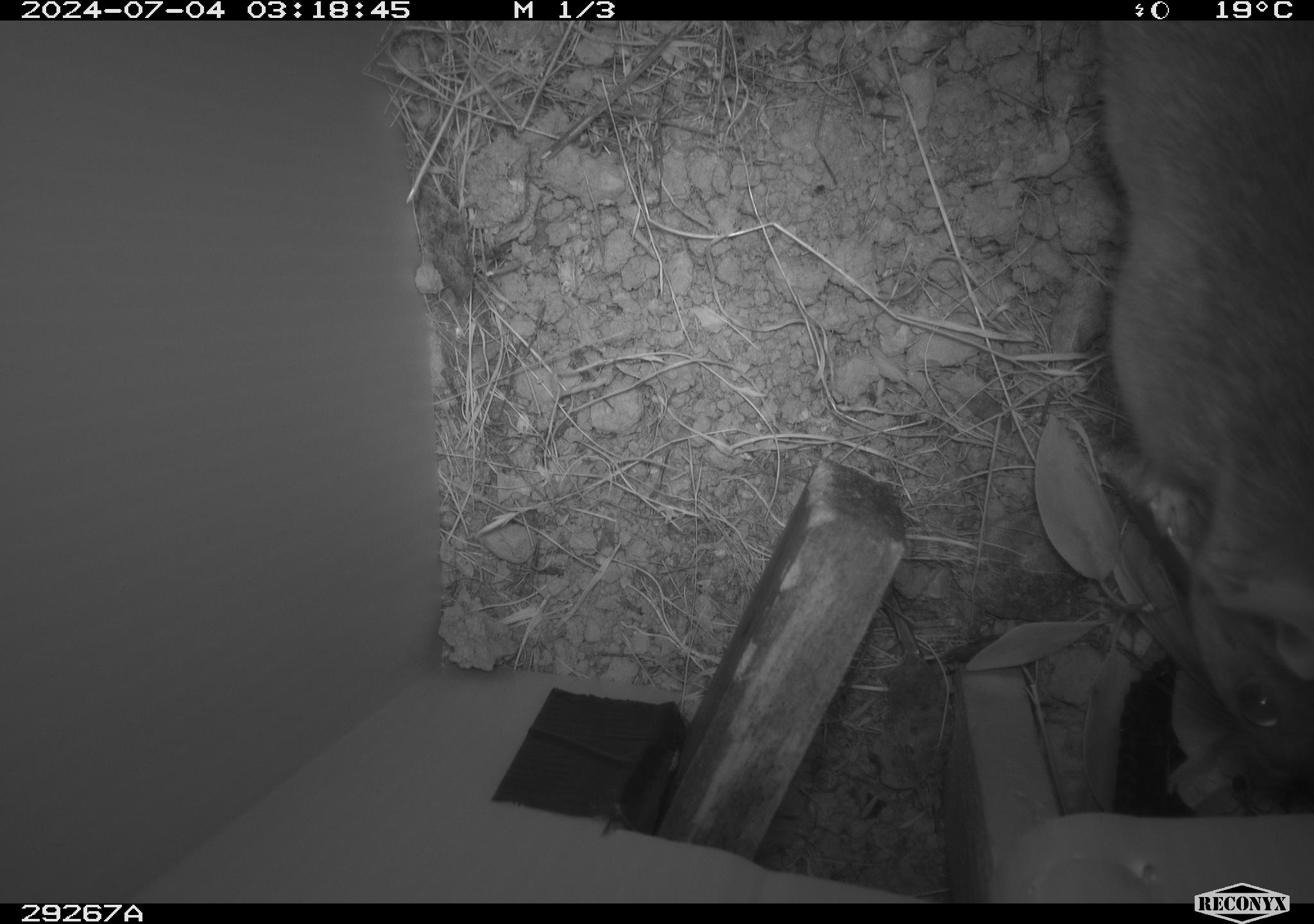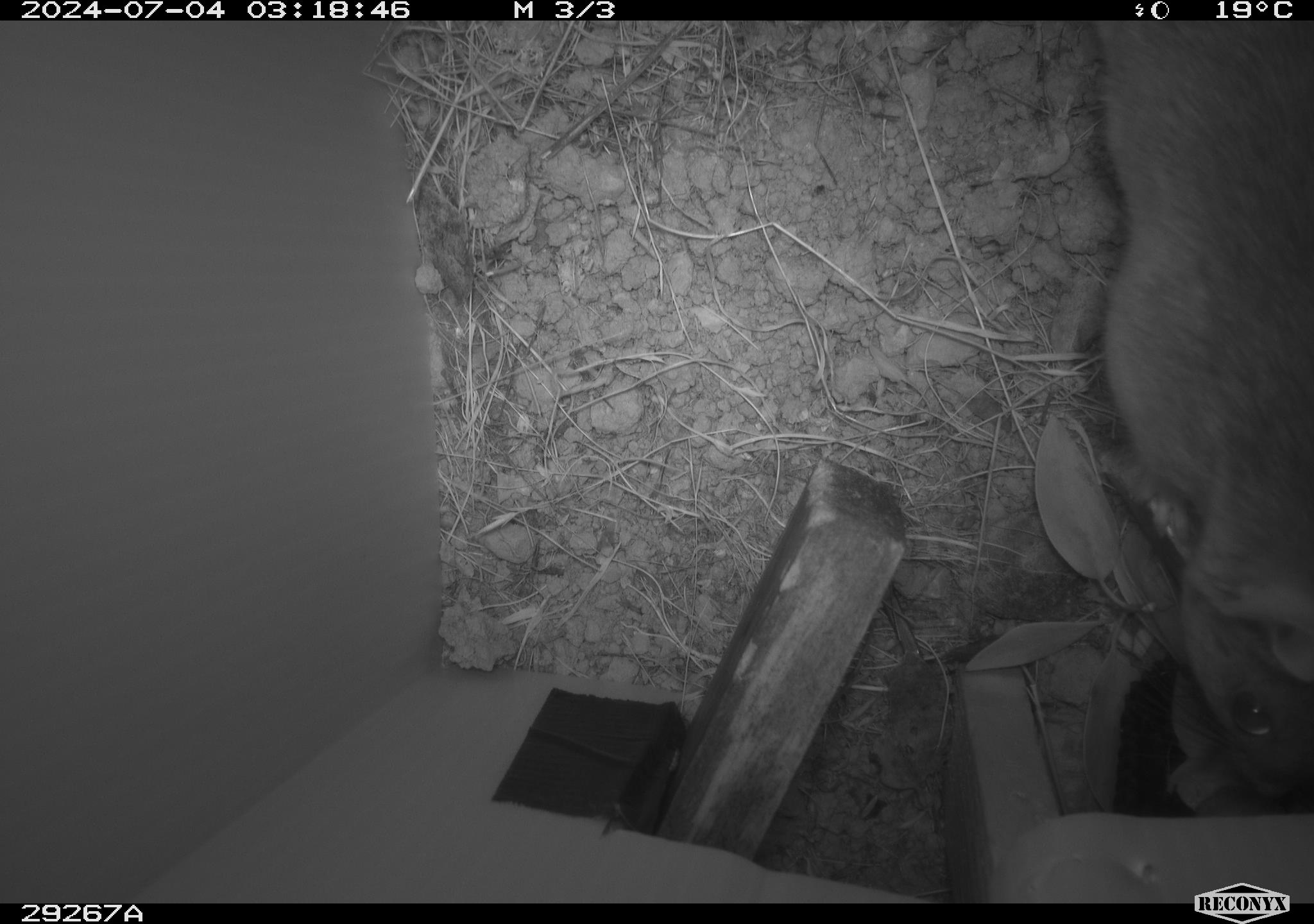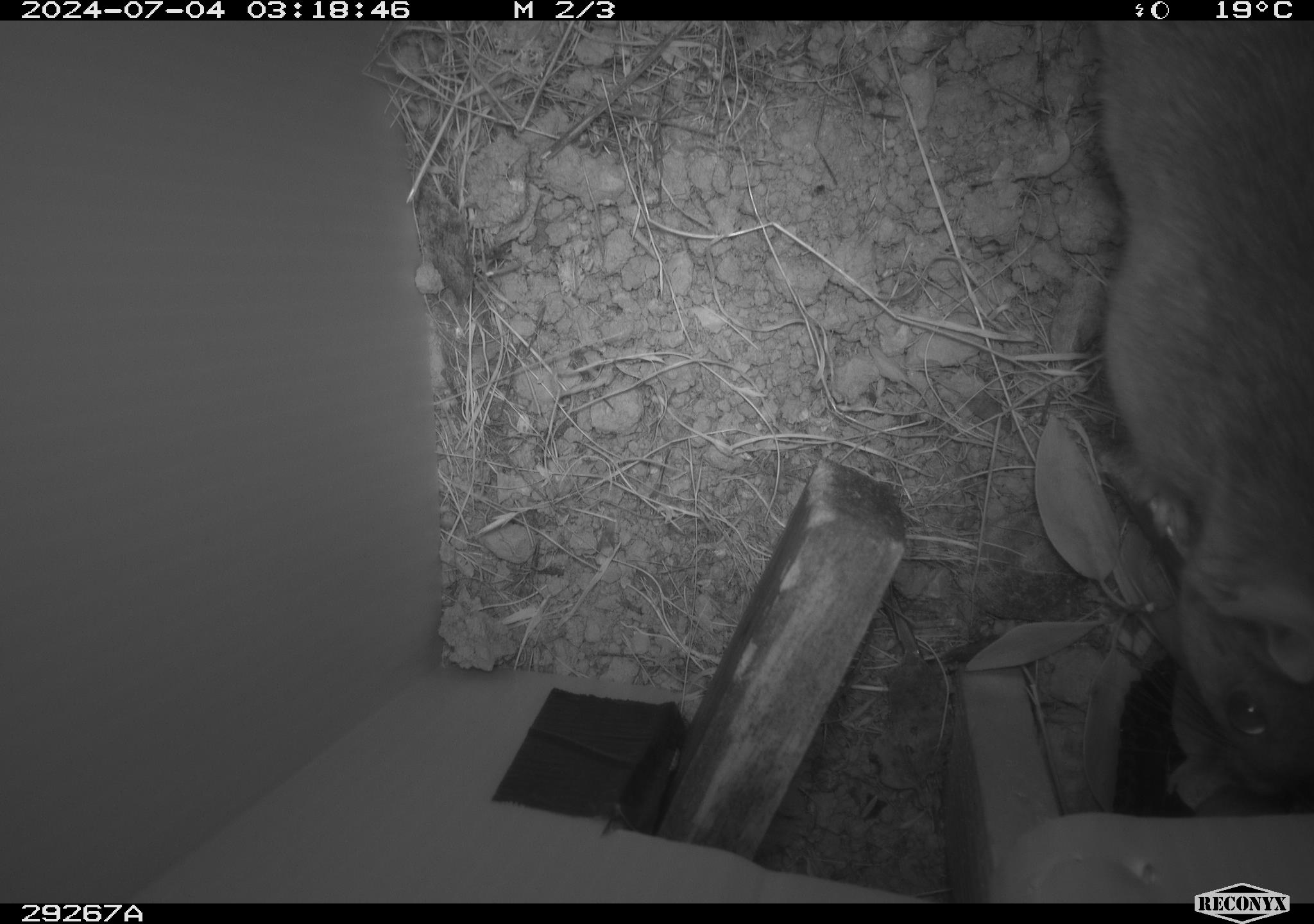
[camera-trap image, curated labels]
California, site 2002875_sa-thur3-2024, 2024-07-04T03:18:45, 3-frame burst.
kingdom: Animalia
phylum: Chordata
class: Mammalia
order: Rodentia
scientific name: Rodentia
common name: rodent